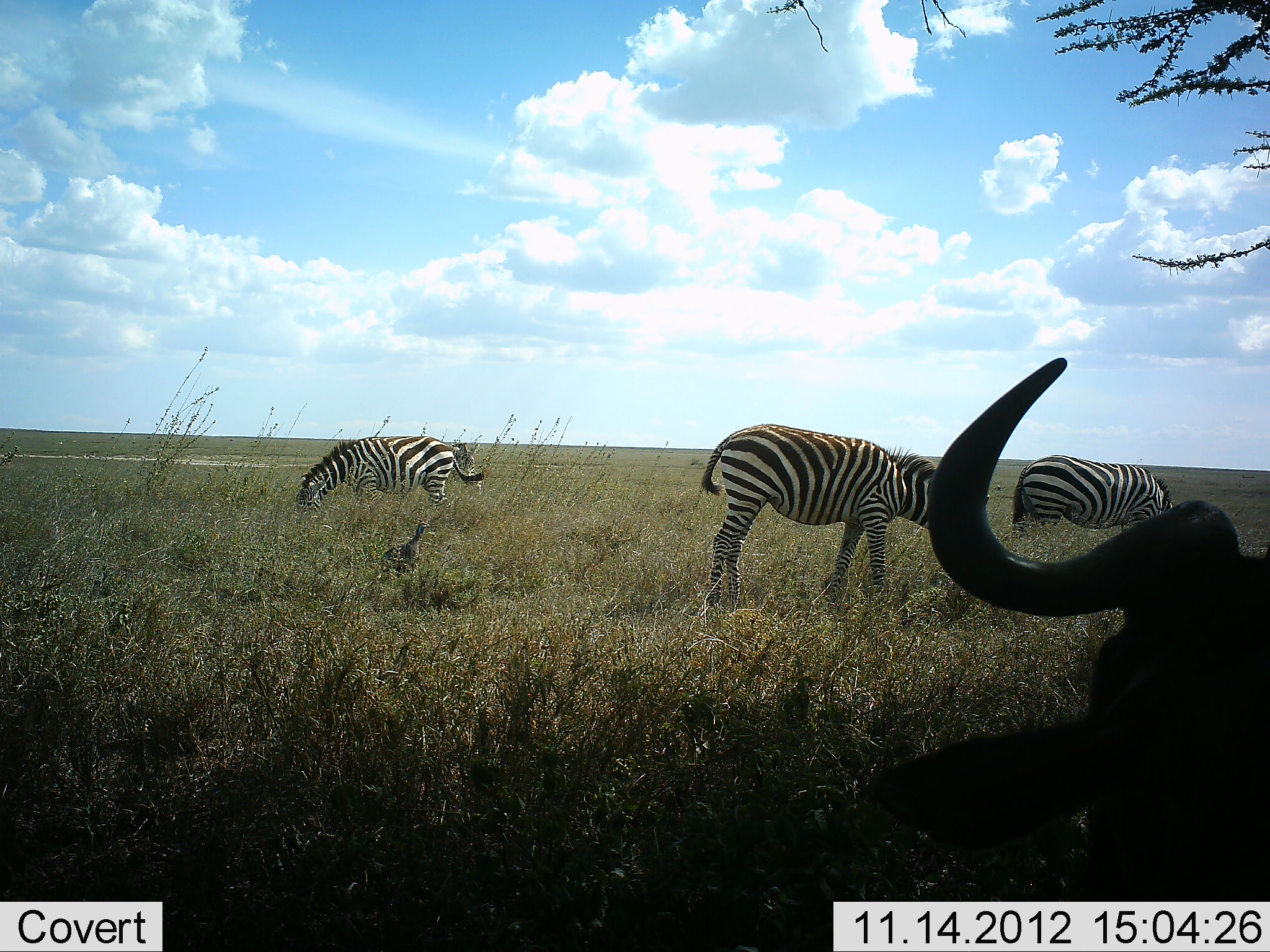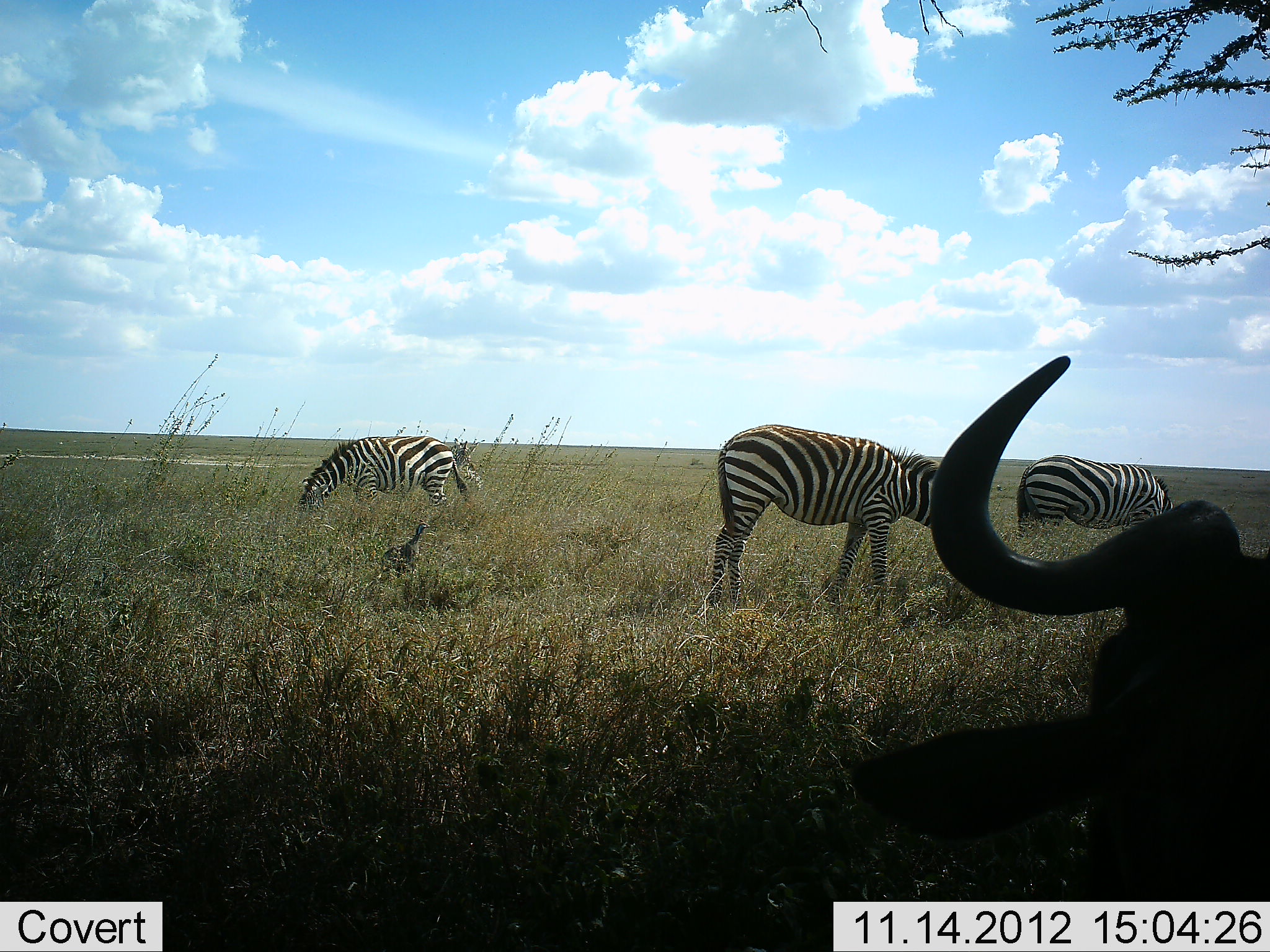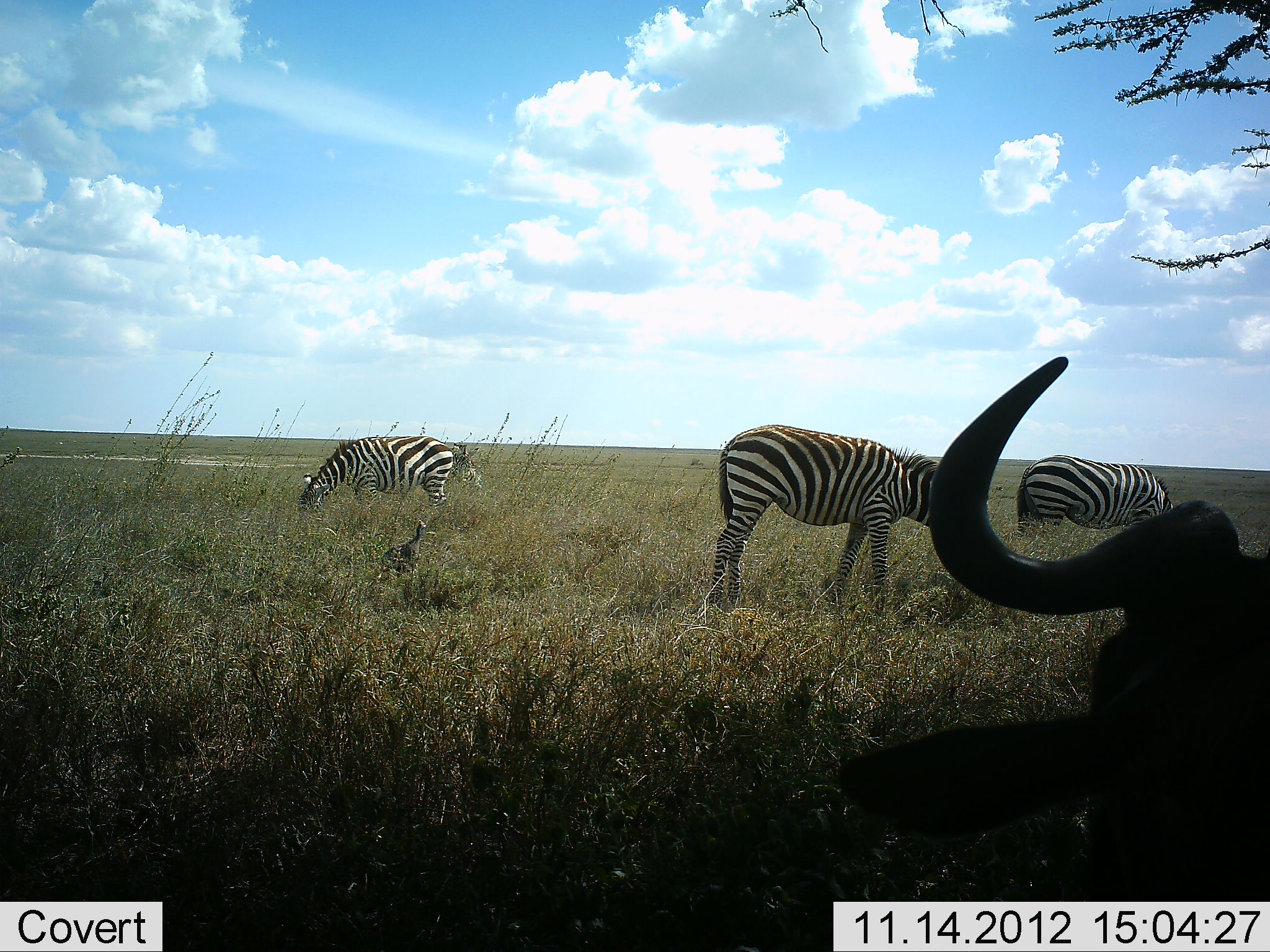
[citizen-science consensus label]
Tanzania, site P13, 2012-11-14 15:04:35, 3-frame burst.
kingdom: Animalia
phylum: Chordata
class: Aves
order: Galliformes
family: Numididae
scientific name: Numididae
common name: guinea fowl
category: guineafowl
Guineafowl (guinea fowl) (Numididae), count 1. Behavior (volunteer vote fractions): standing 100%, resting 0%, moving 0%, interacting 0%. Young present (vote fraction): 0%. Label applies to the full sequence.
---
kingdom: Animalia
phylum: Chordata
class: Mammalia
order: Artiodactyla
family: Bovidae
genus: Connochaetes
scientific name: Connochaetes taurinus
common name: blue wildebeest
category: wildebeest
Wildebeest (blue wildebeest) (Connochaetes taurinus), count 1. Behavior (volunteer vote fractions): standing 11%, resting 89%, moving 0%, interacting 0%. Young present (vote fraction): 0%. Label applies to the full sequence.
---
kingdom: Animalia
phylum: Chordata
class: Mammalia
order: Perissodactyla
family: Equidae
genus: Equus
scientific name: Equus quagga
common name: plains zebra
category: zebra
Zebra (plains zebra) (Equus quagga), count 3. Behavior (volunteer vote fractions): standing 40%, resting 0%, moving 0%, interacting 0%. Young present (vote fraction): 10%. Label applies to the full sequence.